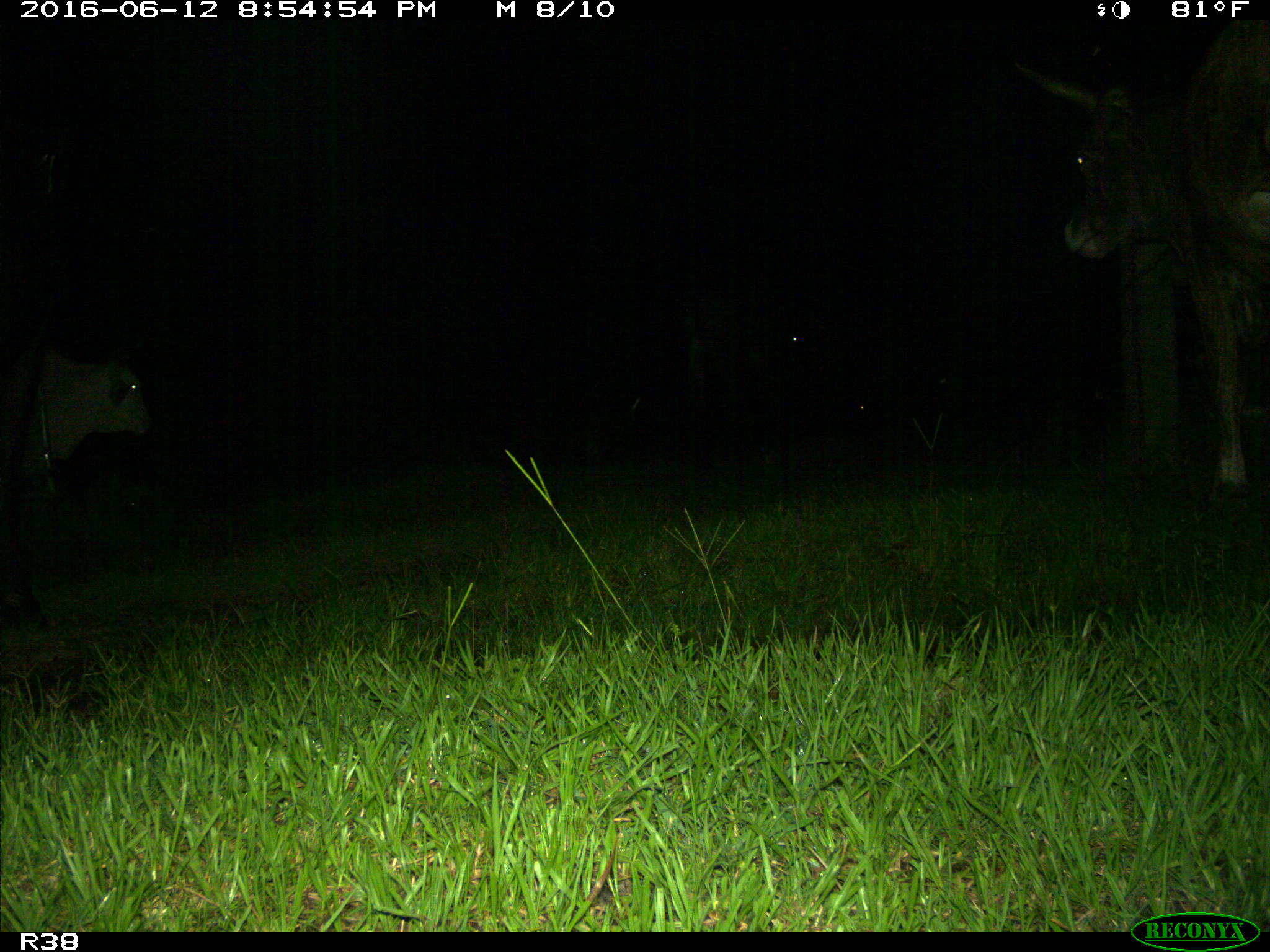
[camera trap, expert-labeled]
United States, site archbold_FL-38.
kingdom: Animalia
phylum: Chordata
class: Mammalia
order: Artiodactyla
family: Bovidae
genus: Bos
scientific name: Bos taurus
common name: domestic cow